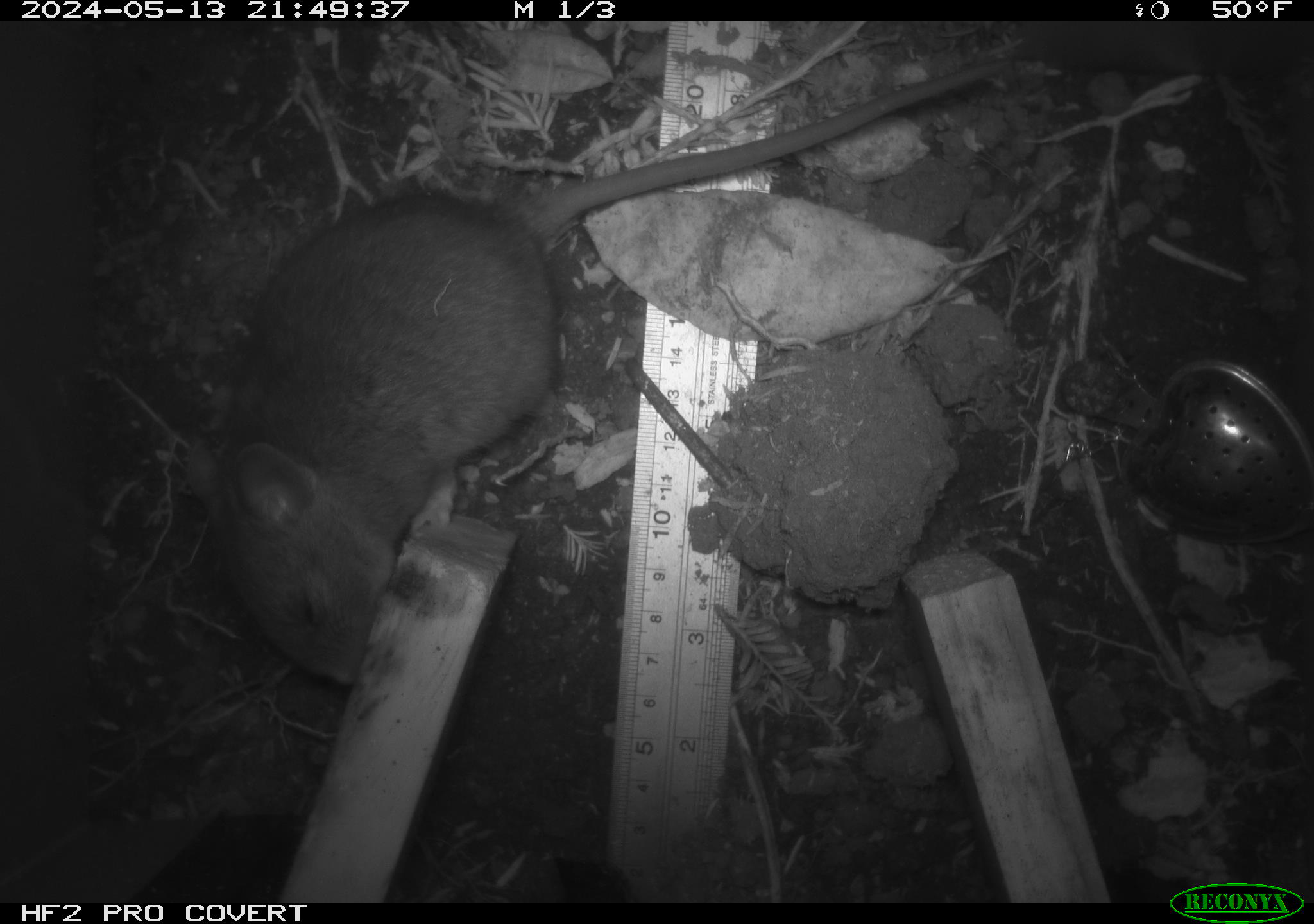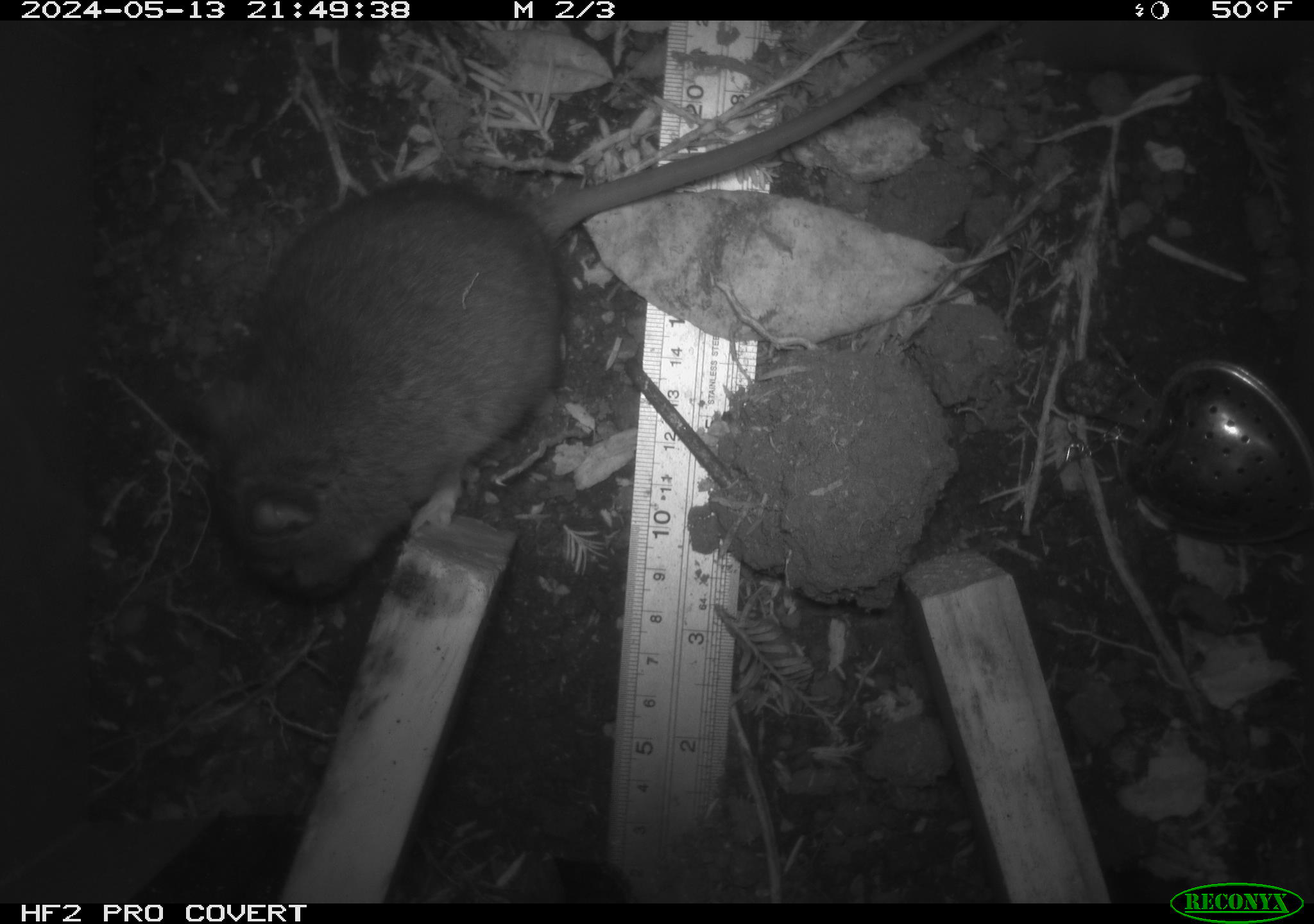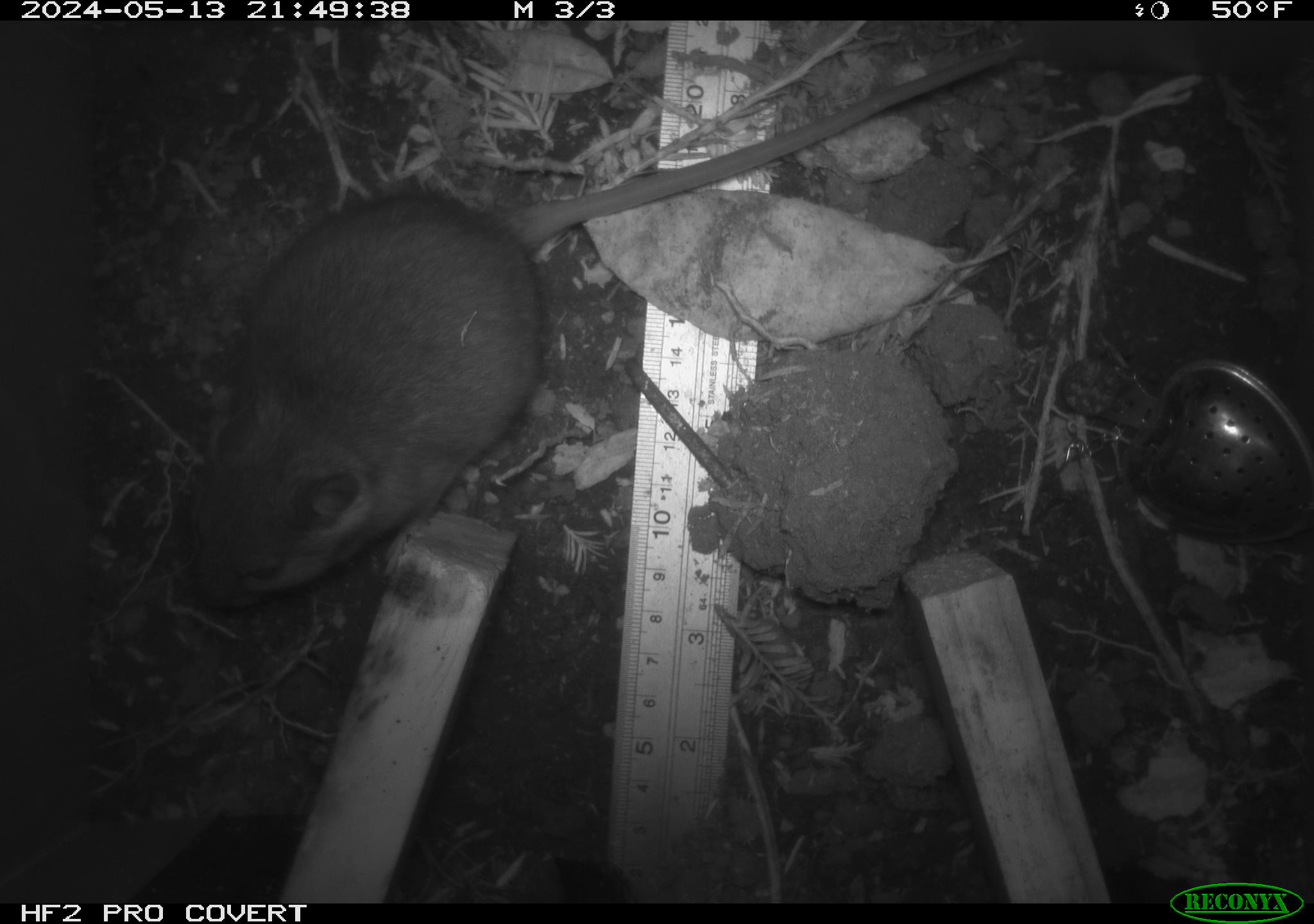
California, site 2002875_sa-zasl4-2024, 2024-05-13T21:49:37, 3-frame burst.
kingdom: Animalia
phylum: Chordata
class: Mammalia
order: Rodentia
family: Cricetidae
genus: Neotoma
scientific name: Neotoma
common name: pack rat or woodrat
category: neotoma species